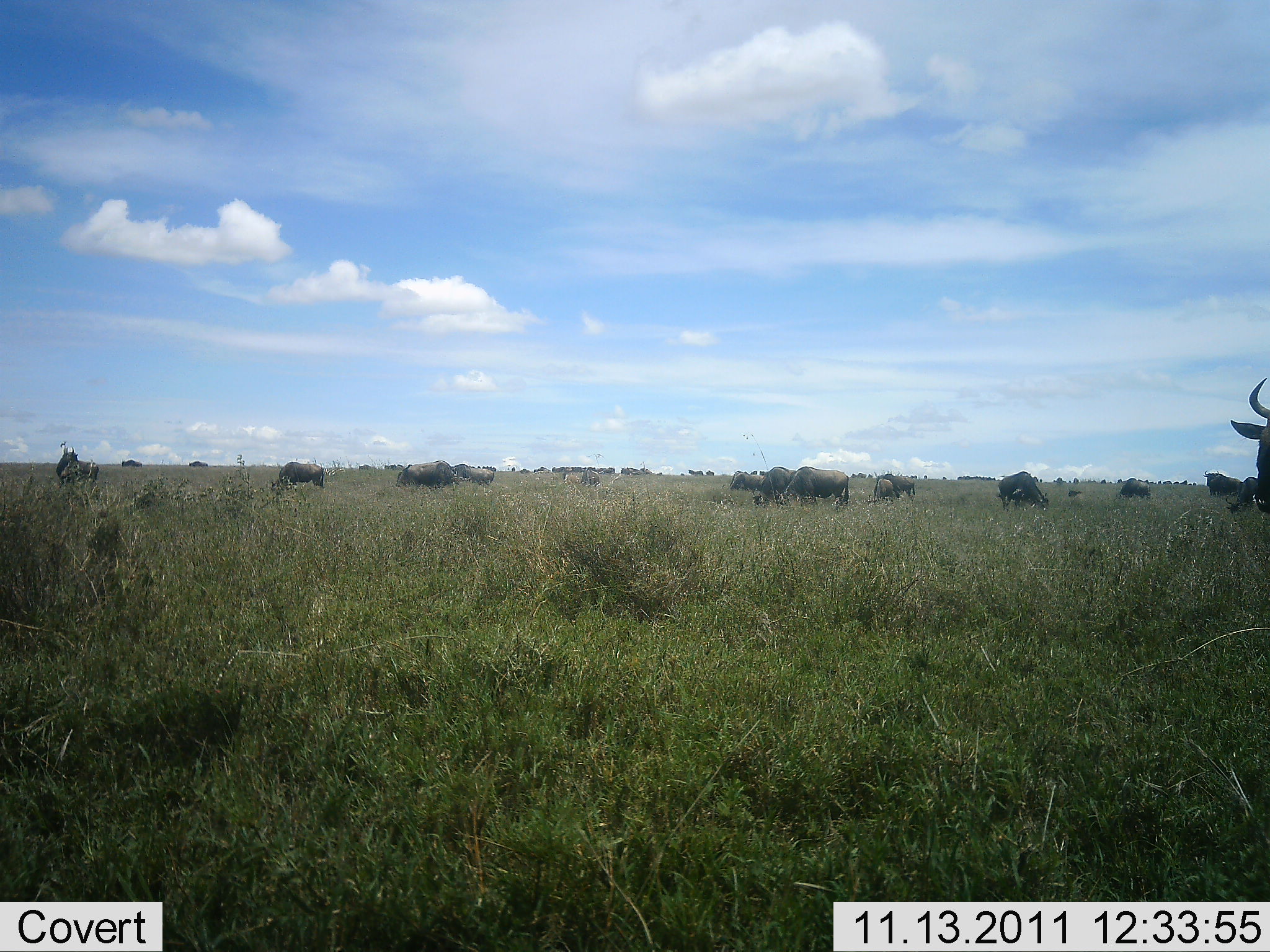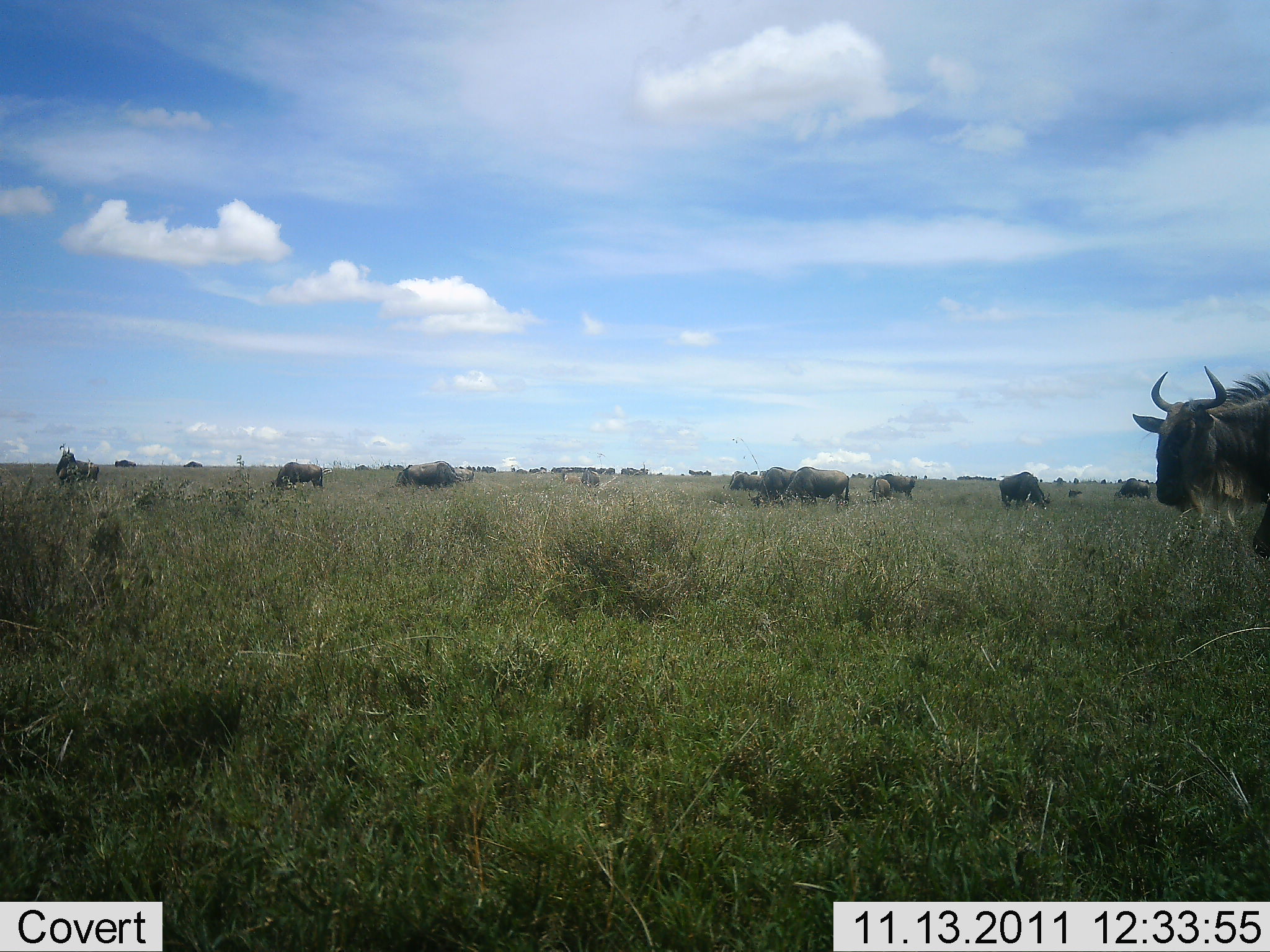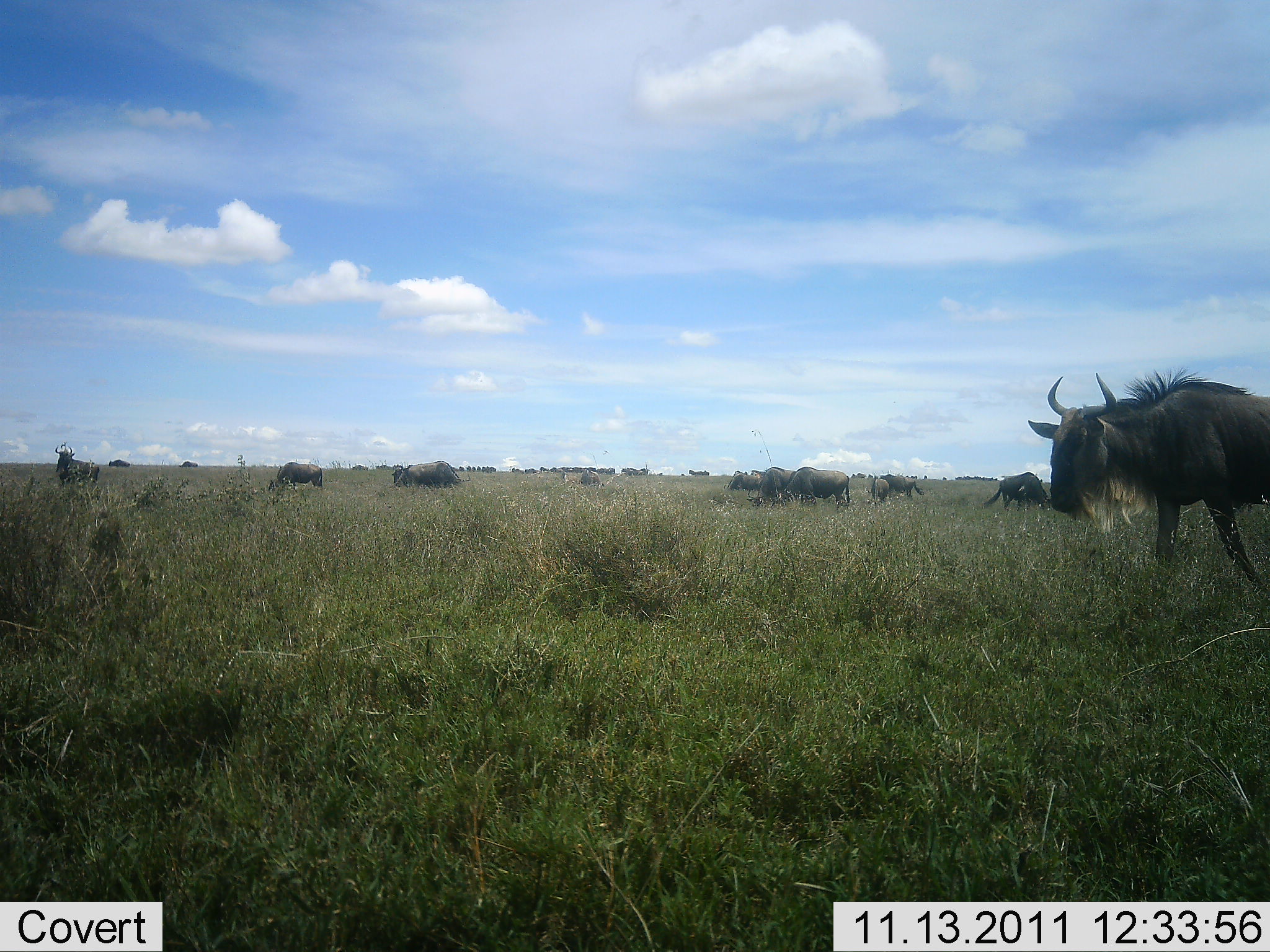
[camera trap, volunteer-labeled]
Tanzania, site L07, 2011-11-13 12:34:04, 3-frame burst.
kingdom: Animalia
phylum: Chordata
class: Mammalia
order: Artiodactyla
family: Bovidae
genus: Connochaetes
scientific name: Connochaetes taurinus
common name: blue wildebeest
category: wildebeest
Wildebeest (blue wildebeest) (Connochaetes taurinus), count 11-50. Behavior (volunteer vote fractions): standing 40%, resting 0%, moving 80%, interacting 0%. Young present (vote fraction): 0%. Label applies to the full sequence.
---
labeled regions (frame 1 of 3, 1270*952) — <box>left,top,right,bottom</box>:
animal: <box>1226,374,1270,514</box>; <box>779,466,849,507</box>; <box>396,460,462,491</box>; <box>999,469,1049,509</box>; <box>752,463,798,506</box>; <box>272,462,329,489</box>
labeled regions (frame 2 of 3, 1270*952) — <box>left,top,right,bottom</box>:
animal: <box>1132,366,1268,557</box>; <box>778,467,853,505</box>; <box>397,461,475,485</box>; <box>748,468,796,503</box>; <box>997,473,1049,505</box>; <box>272,463,325,489</box>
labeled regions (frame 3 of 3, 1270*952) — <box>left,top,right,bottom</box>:
animal: <box>1028,367,1270,584</box>; <box>778,466,850,507</box>; <box>986,472,1049,509</box>; <box>747,466,795,504</box>; <box>880,474,924,498</box>